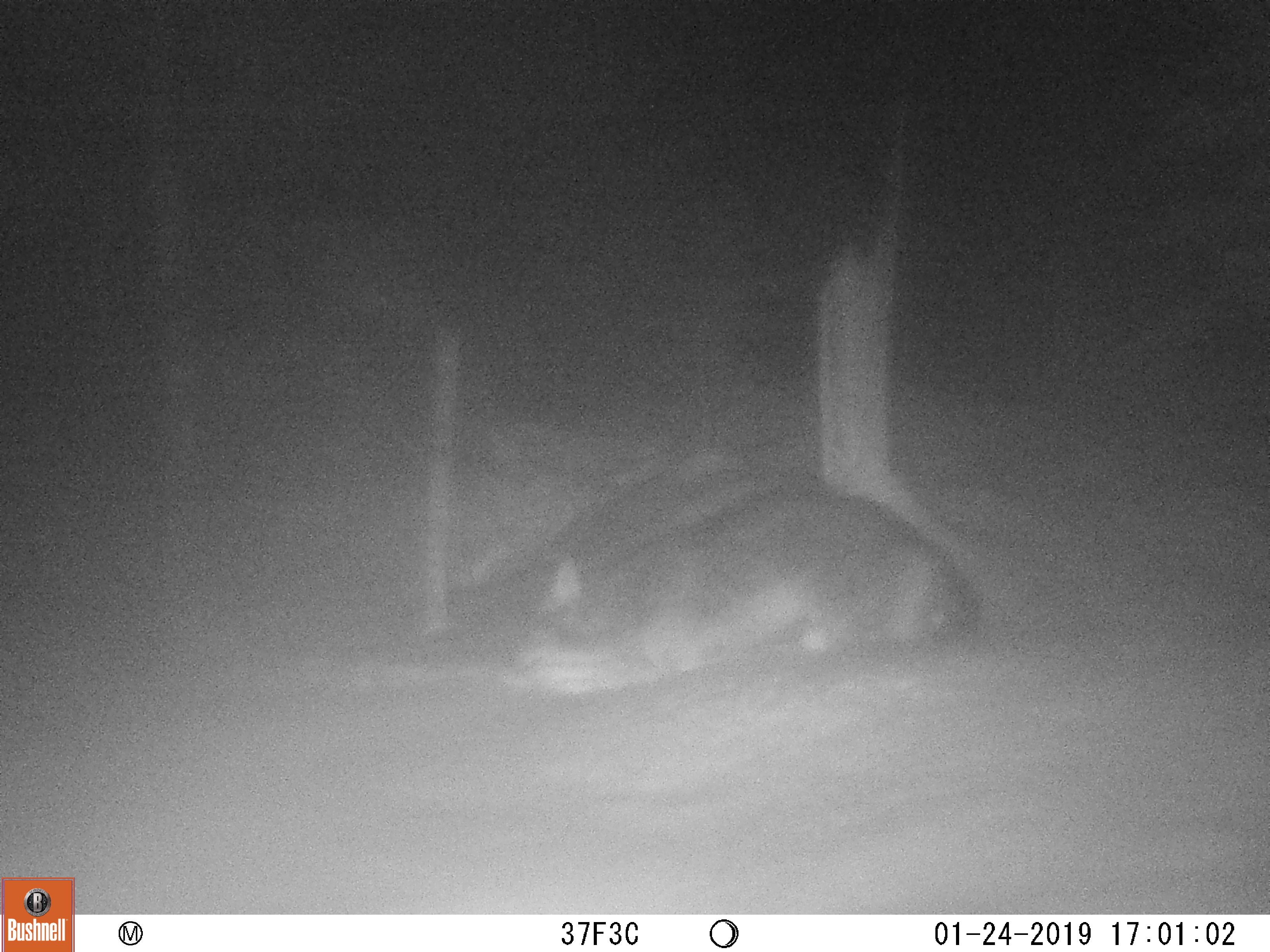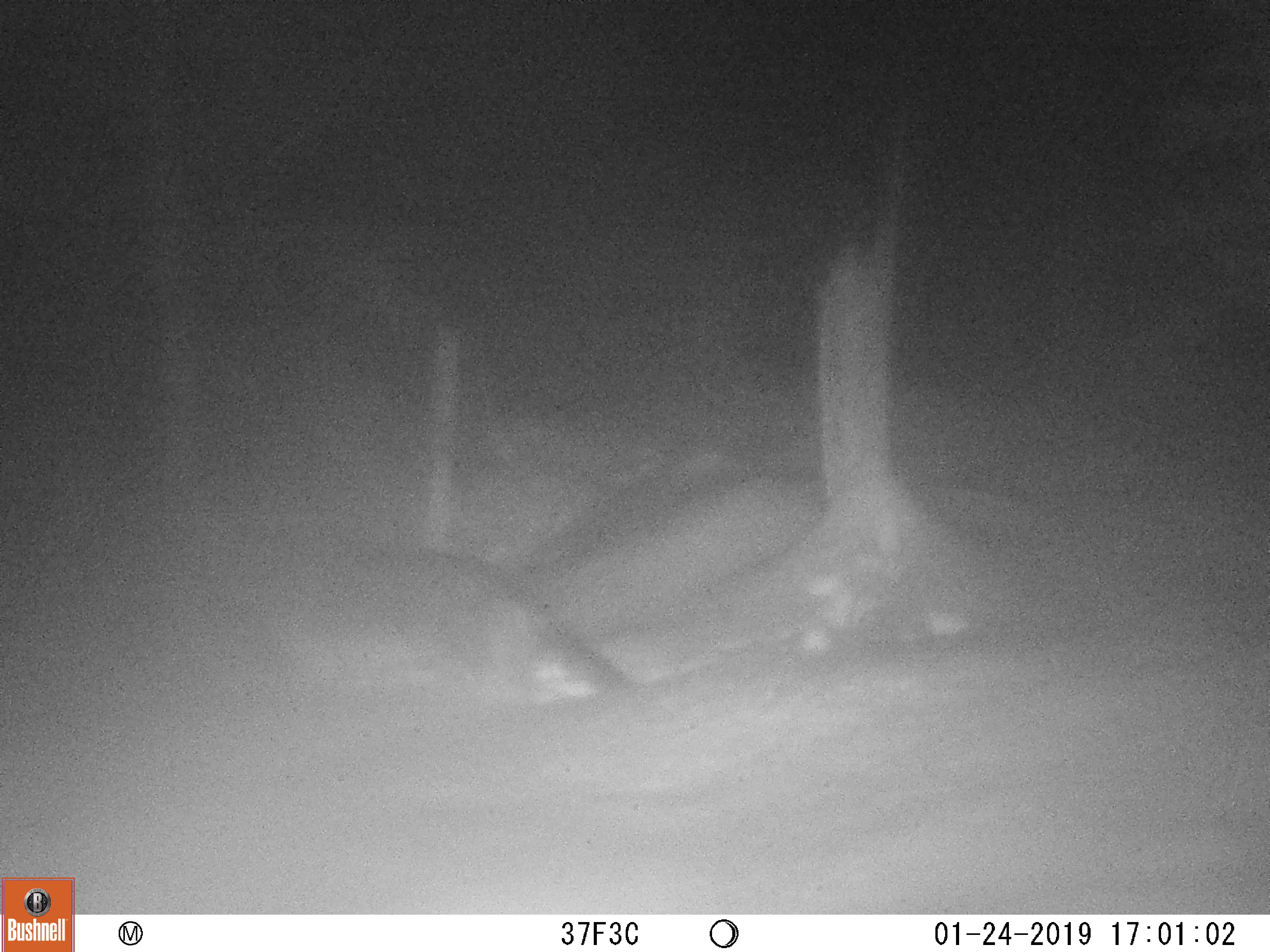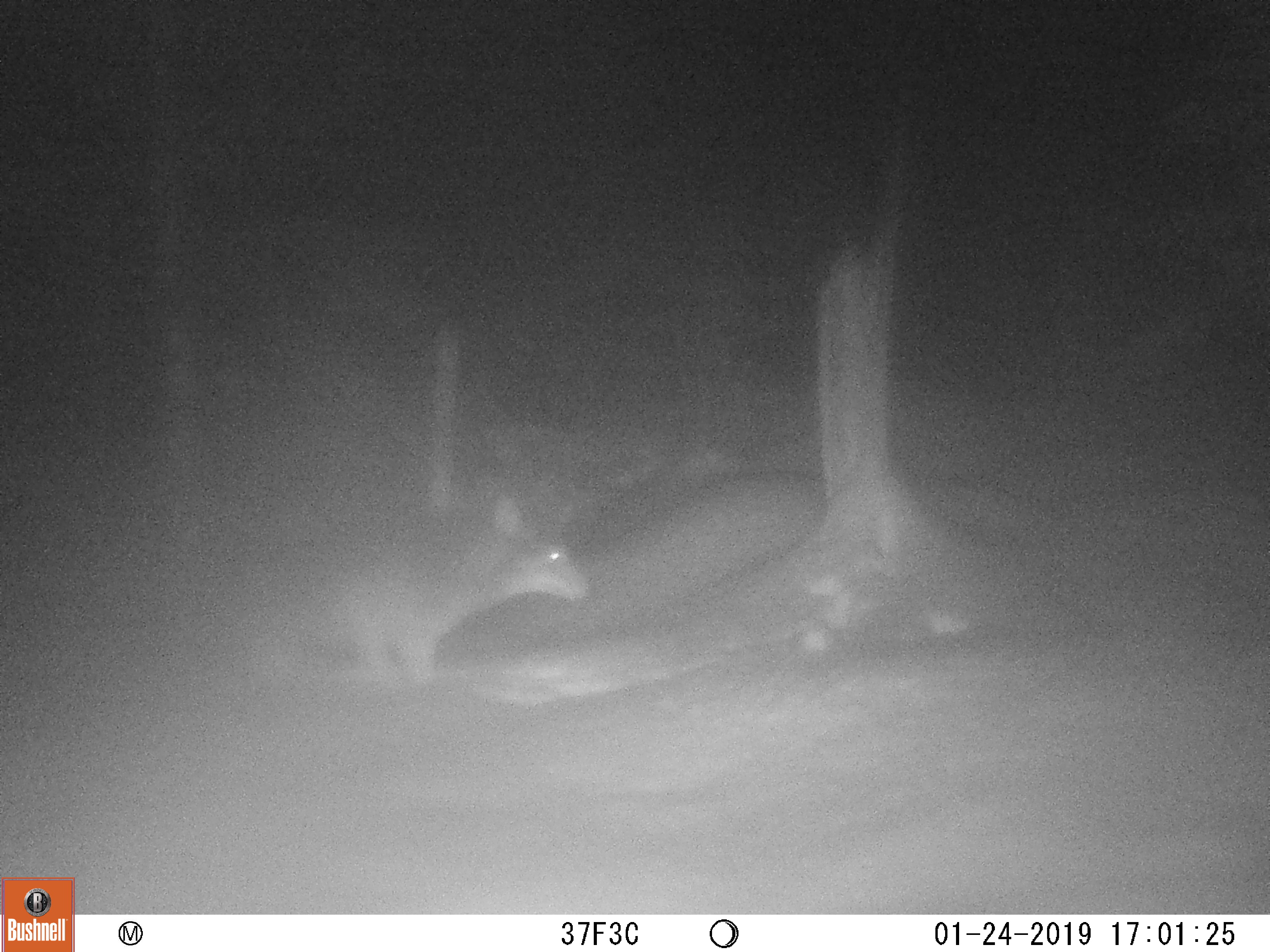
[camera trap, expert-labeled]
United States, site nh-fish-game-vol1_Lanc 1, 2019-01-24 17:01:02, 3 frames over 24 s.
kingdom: Animalia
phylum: Chordata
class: Mammalia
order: Carnivora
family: Canidae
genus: Canis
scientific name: Canis latrans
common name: coyote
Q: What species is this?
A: Coyote (Canis latrans).